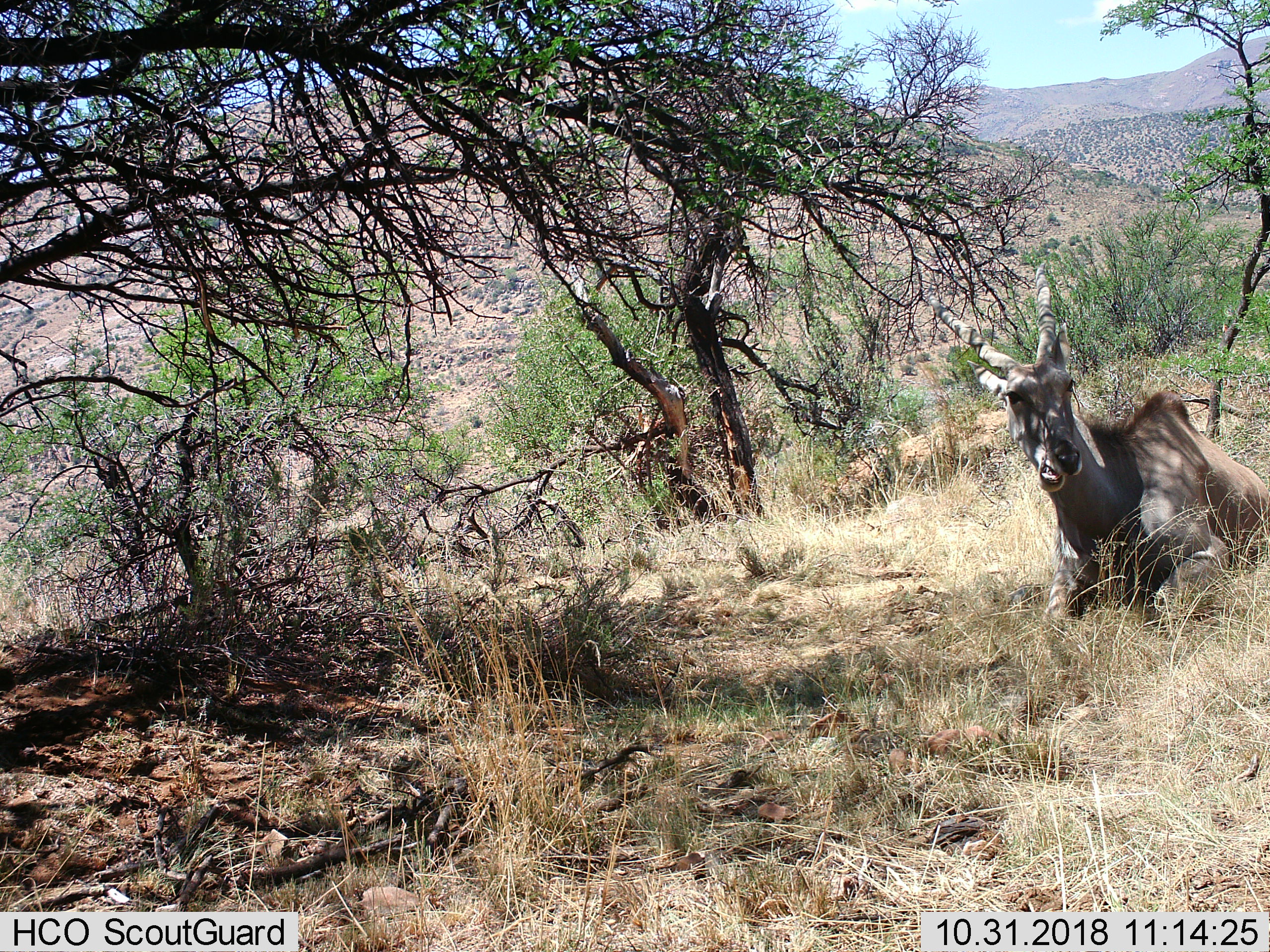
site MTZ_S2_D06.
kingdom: Animalia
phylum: Chordata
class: Mammalia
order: Artiodactyla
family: Bovidae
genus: Tragelaphus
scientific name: Tragelaphus oryx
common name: eland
Eland (Tragelaphus oryx), count 1. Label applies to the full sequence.